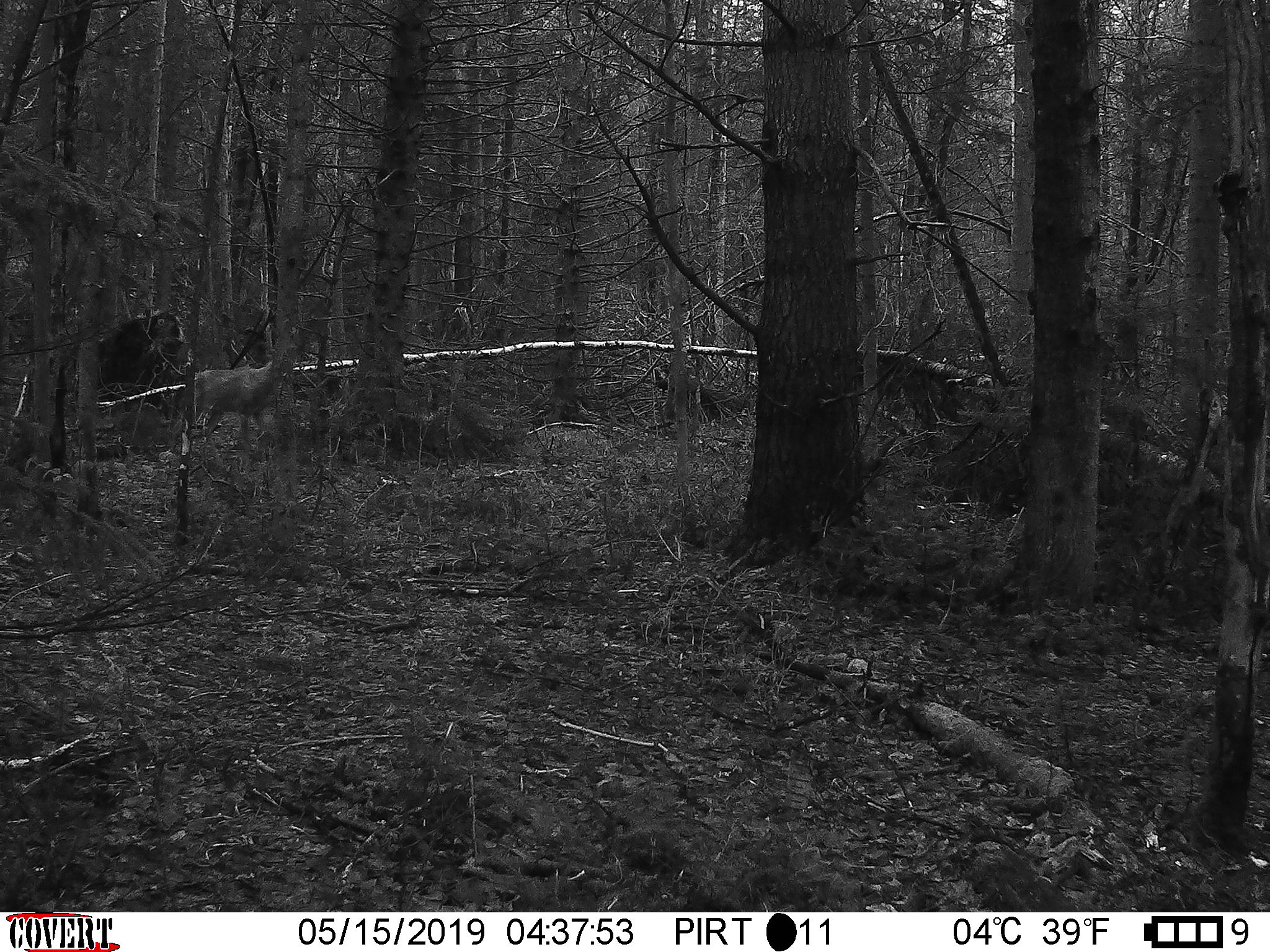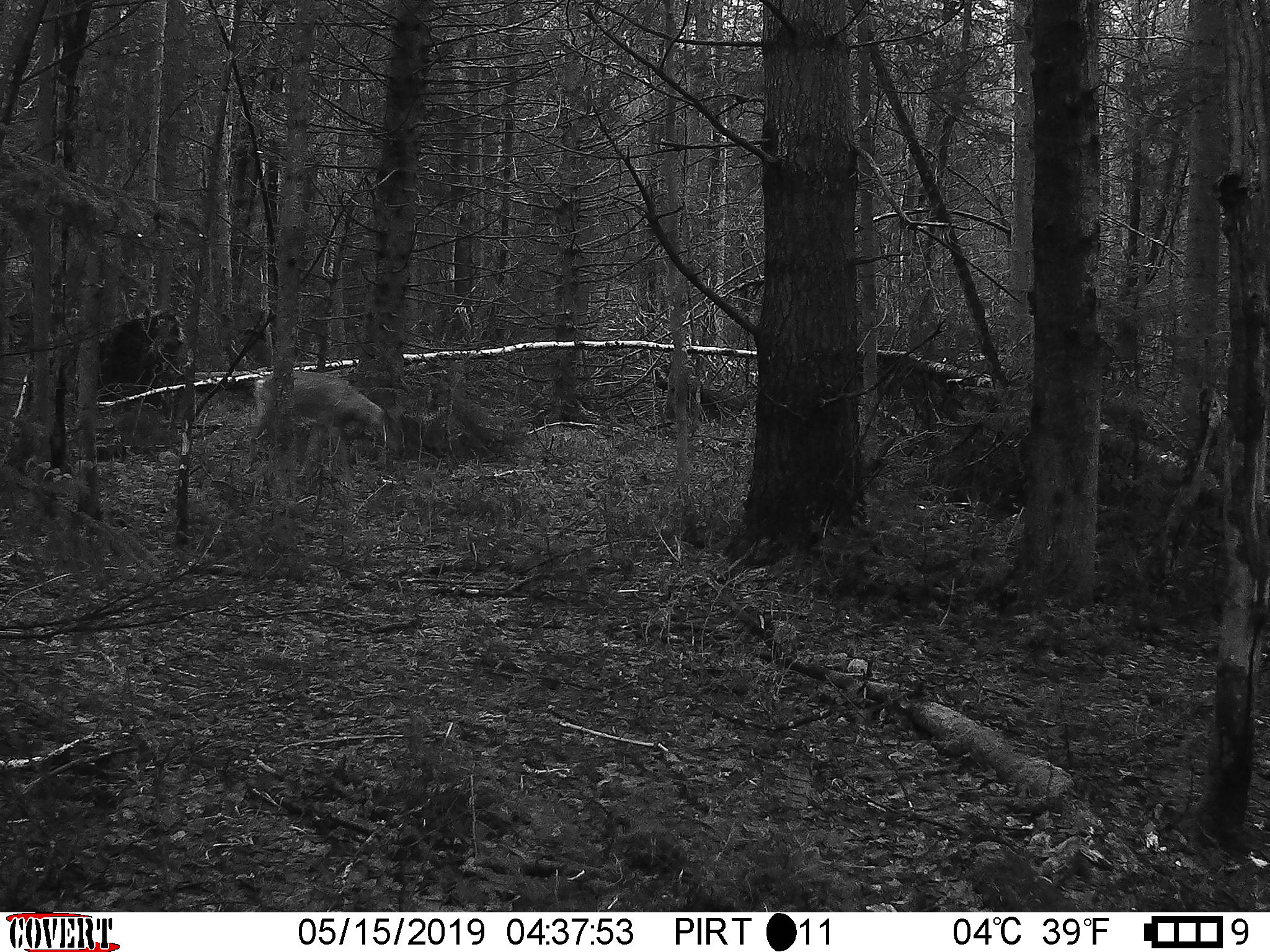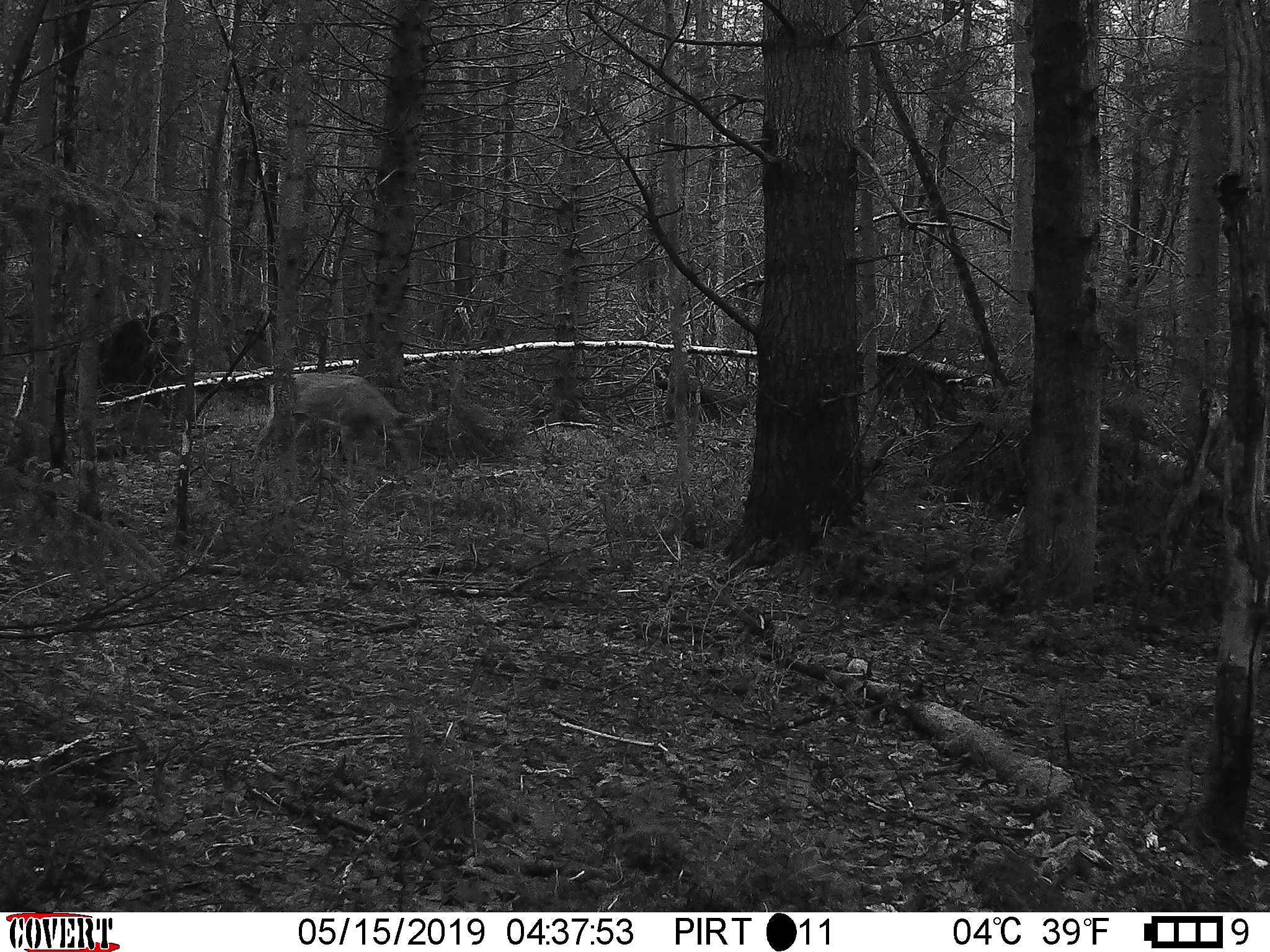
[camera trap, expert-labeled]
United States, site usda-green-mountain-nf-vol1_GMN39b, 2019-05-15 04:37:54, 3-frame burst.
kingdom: Animalia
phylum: Chordata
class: Mammalia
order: Artiodactyla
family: Cervidae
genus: Odocoileus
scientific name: Odocoileus virginianus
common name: white-tailed deer